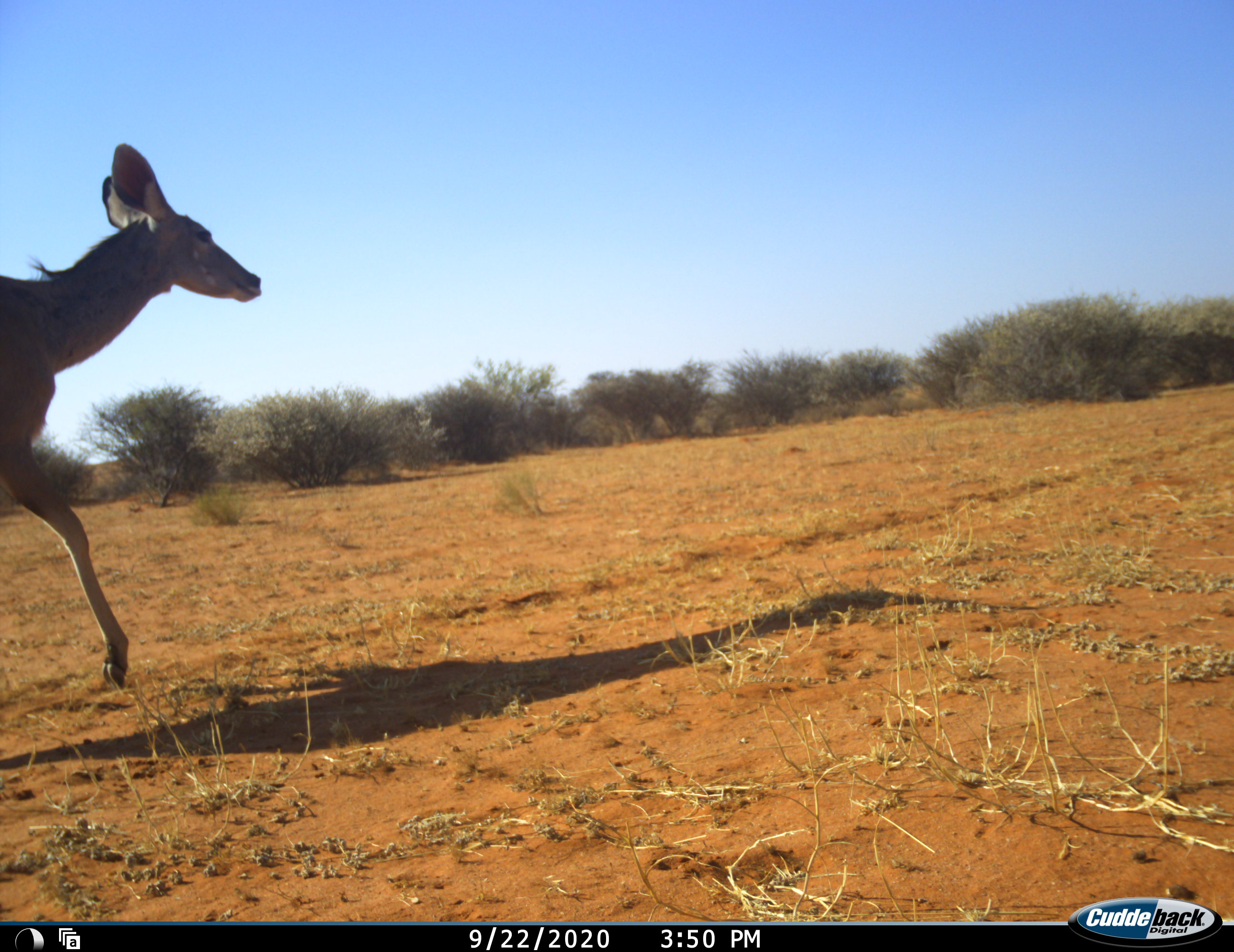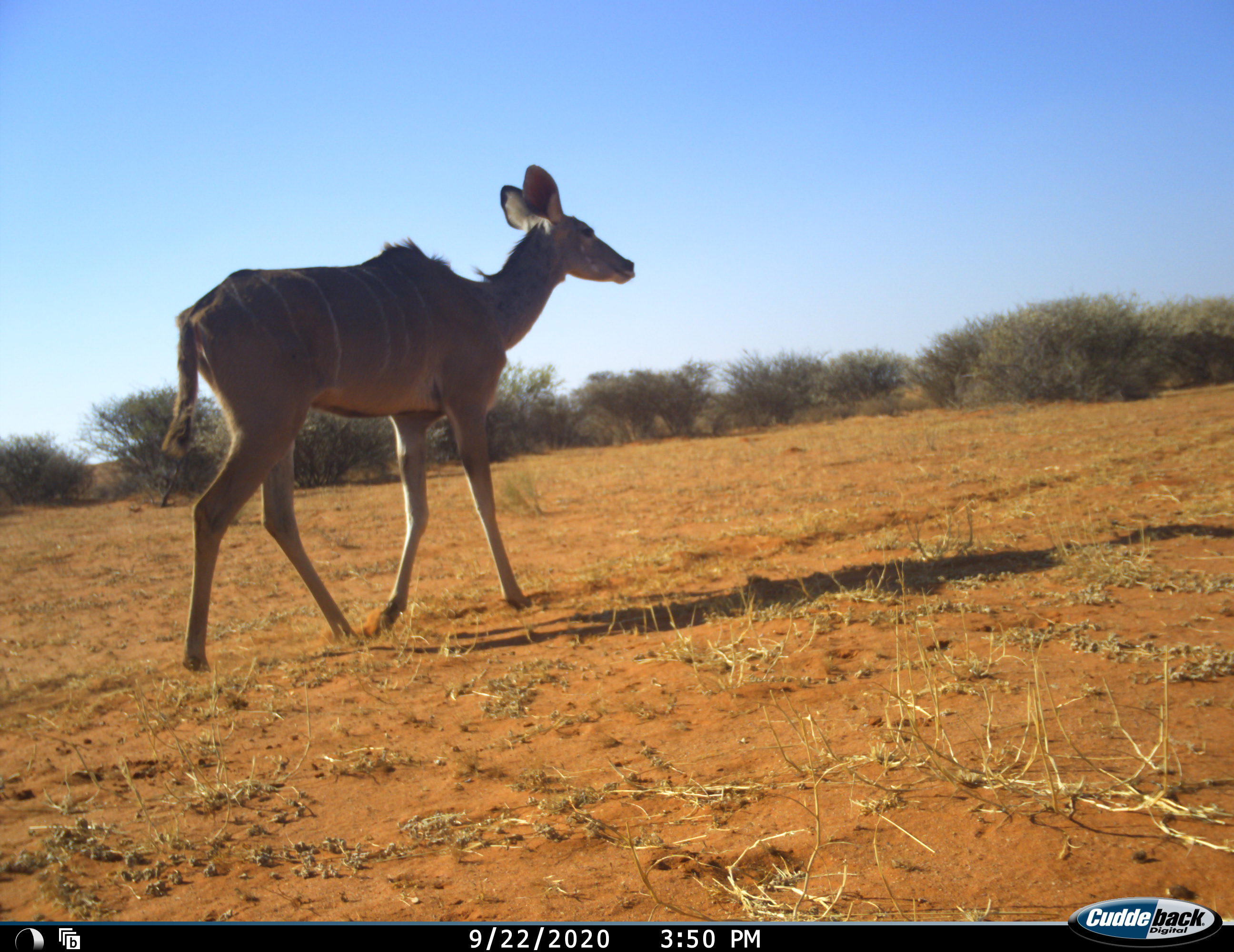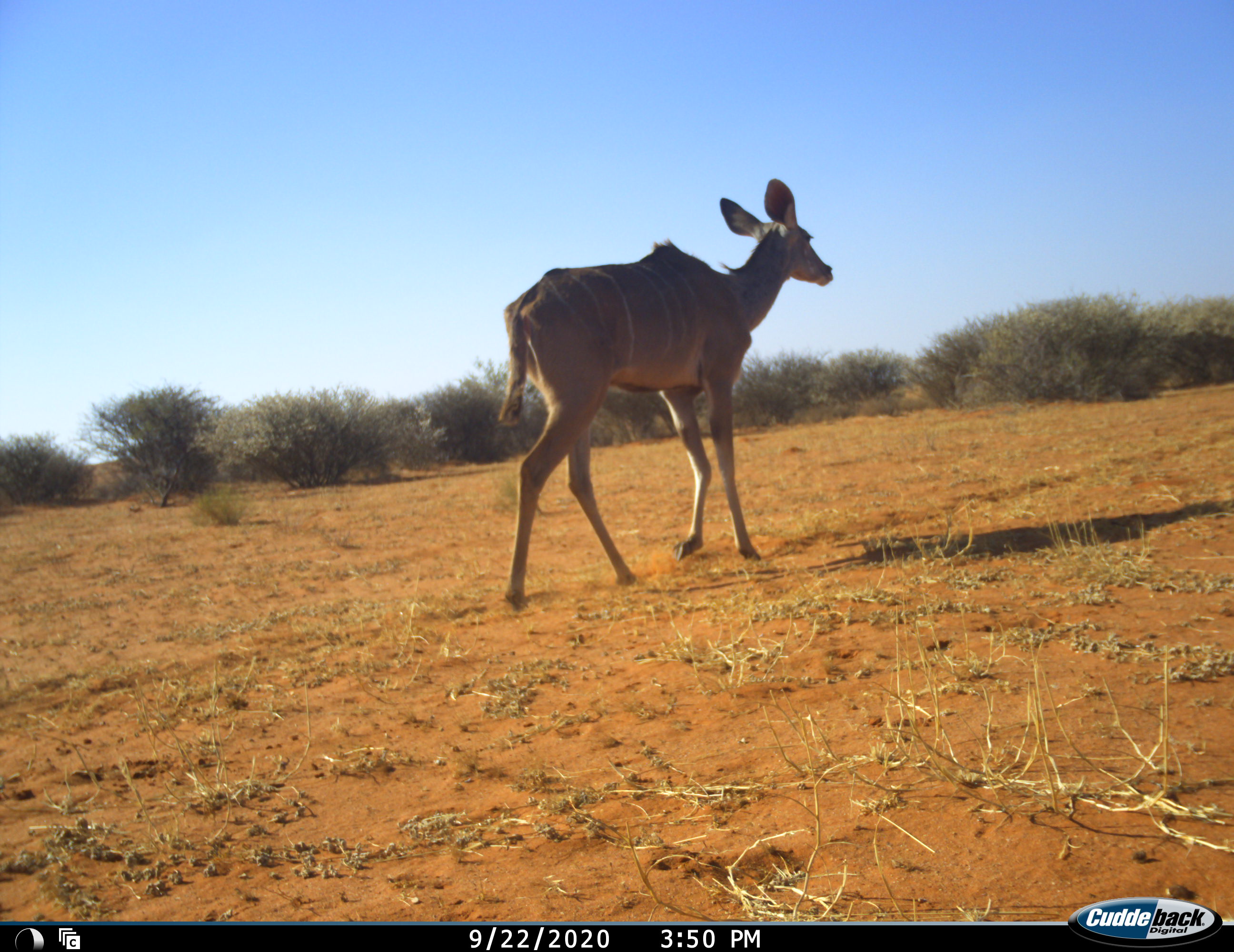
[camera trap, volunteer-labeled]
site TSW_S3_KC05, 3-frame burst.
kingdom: Animalia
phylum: Chordata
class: Mammalia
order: Artiodactyla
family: Bovidae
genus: Tragelaphus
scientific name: Tragelaphus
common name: kudu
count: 1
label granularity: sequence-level